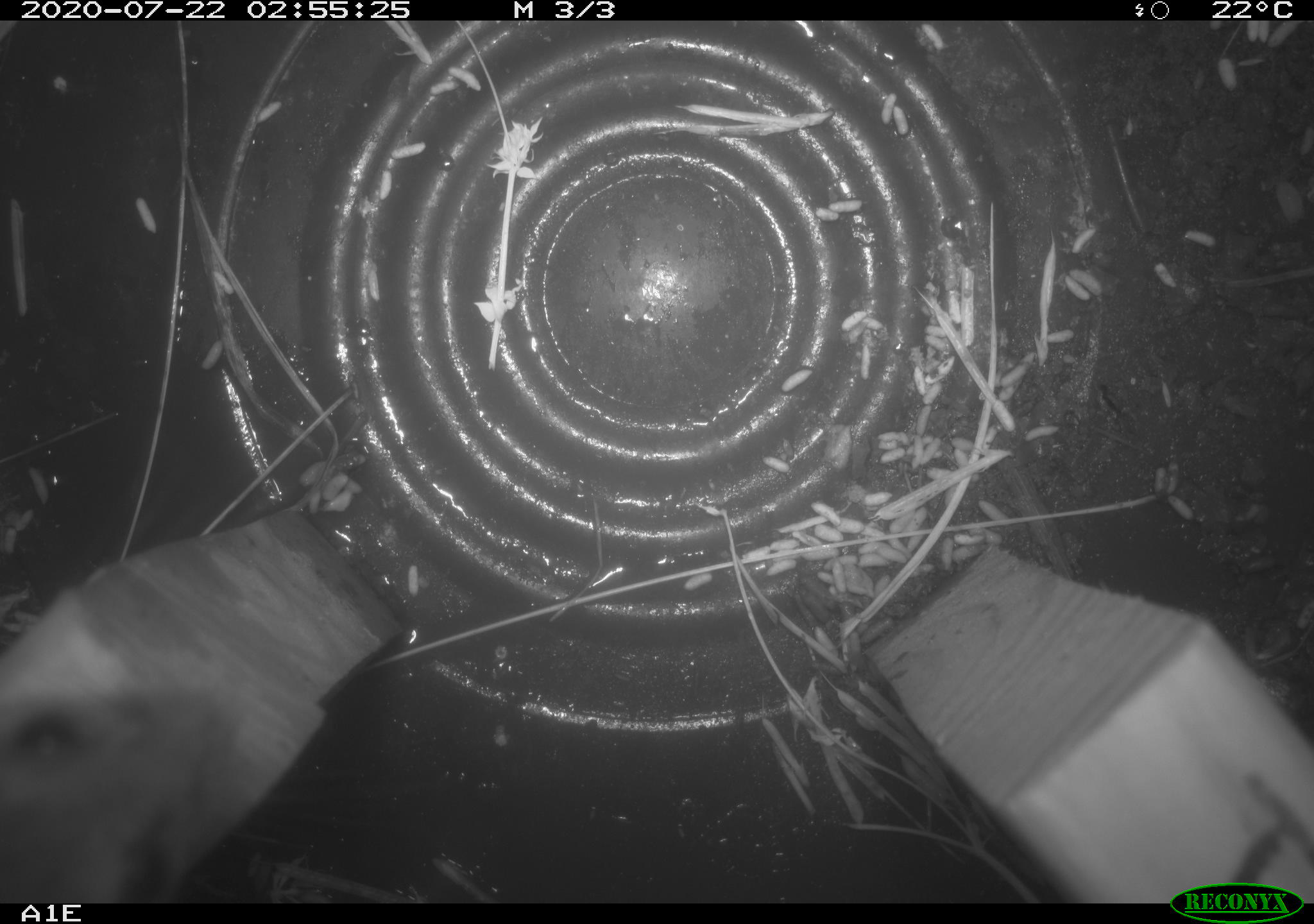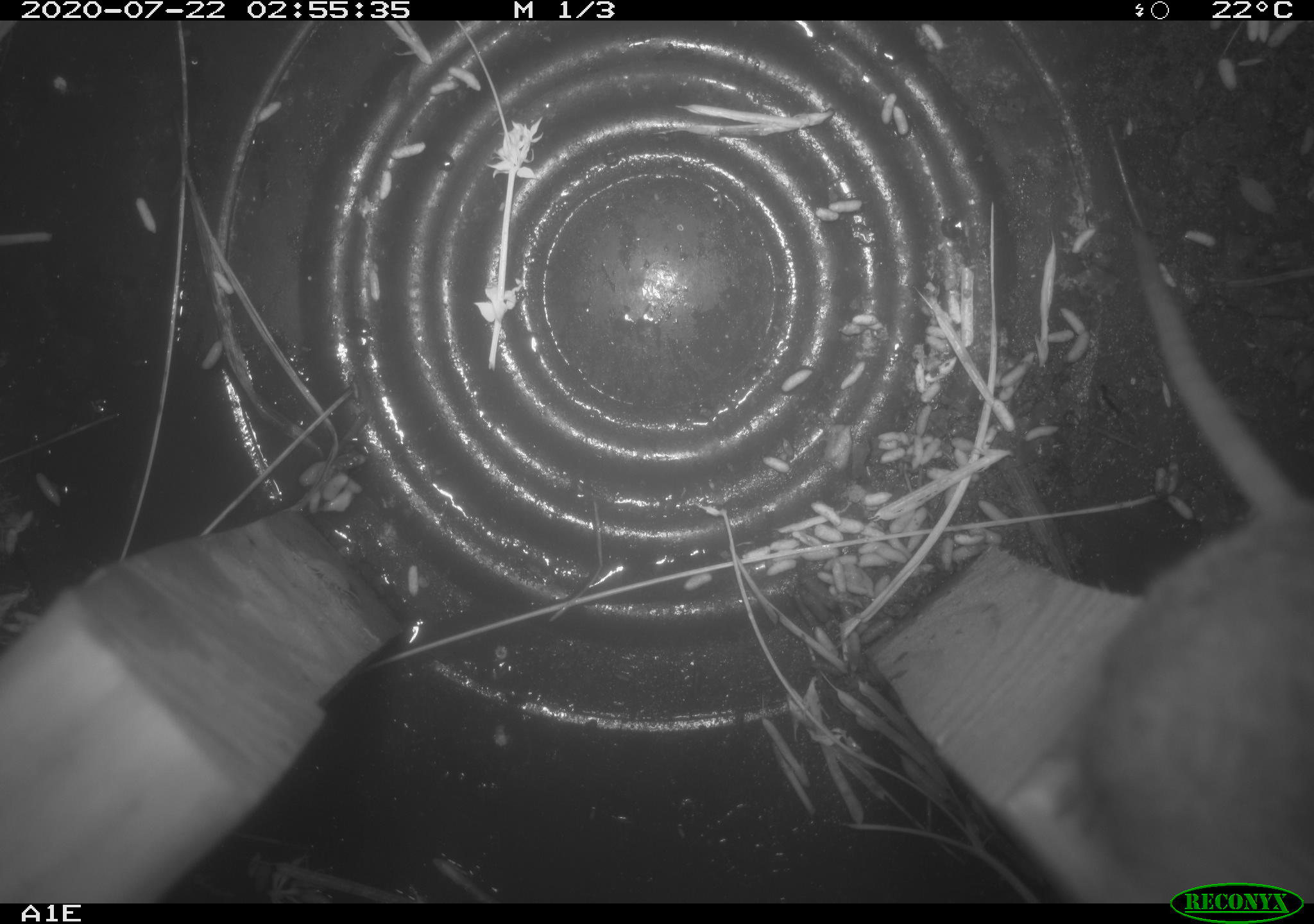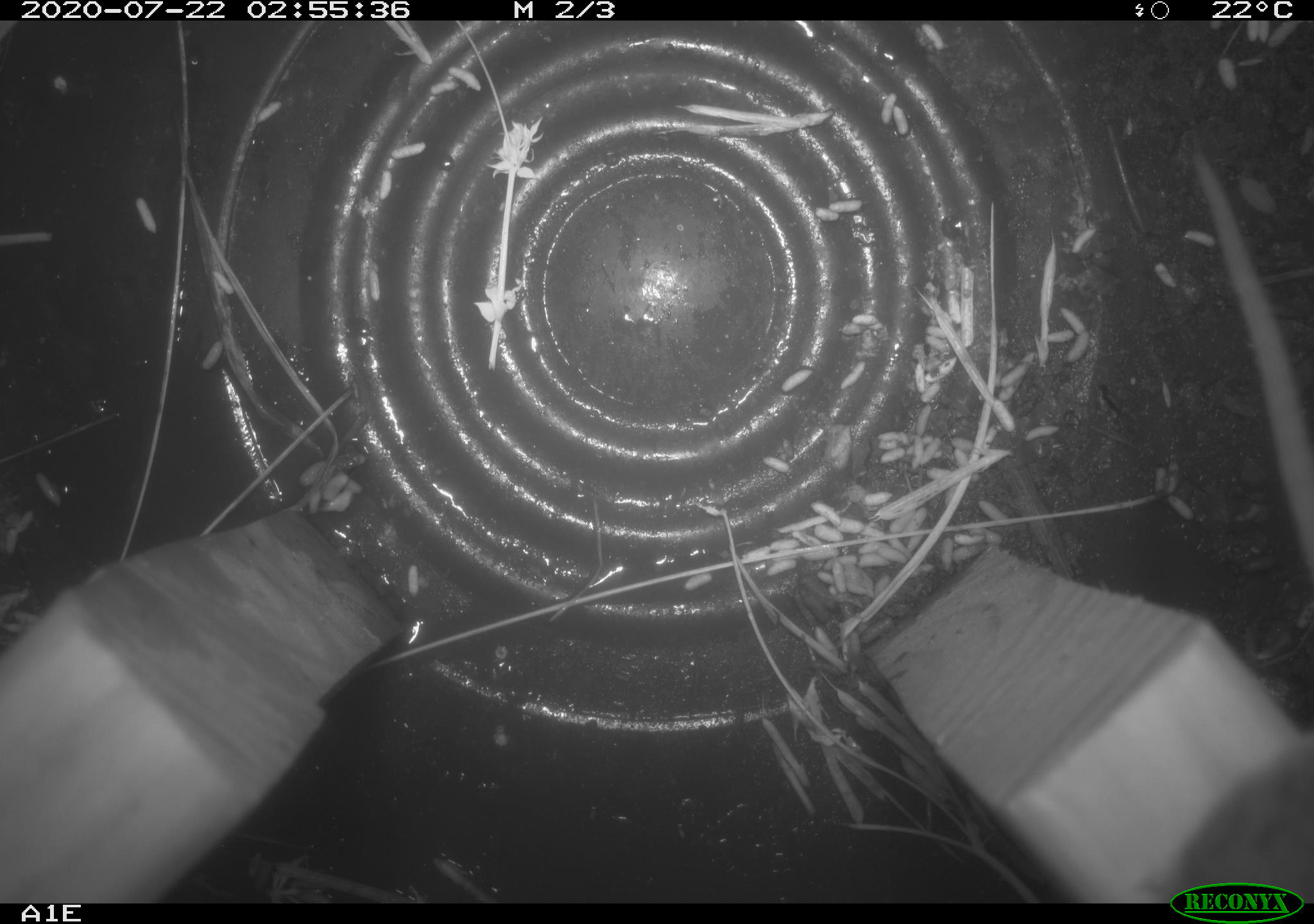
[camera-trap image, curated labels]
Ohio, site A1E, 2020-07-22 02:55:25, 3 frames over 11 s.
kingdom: Animalia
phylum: Chordata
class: Mammalia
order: Rodentia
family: Cricetidae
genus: Peromyscus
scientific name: Peromyscus leucopus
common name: white-footed mouse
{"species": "white-footed mouse (Peromyscus leucopus)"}